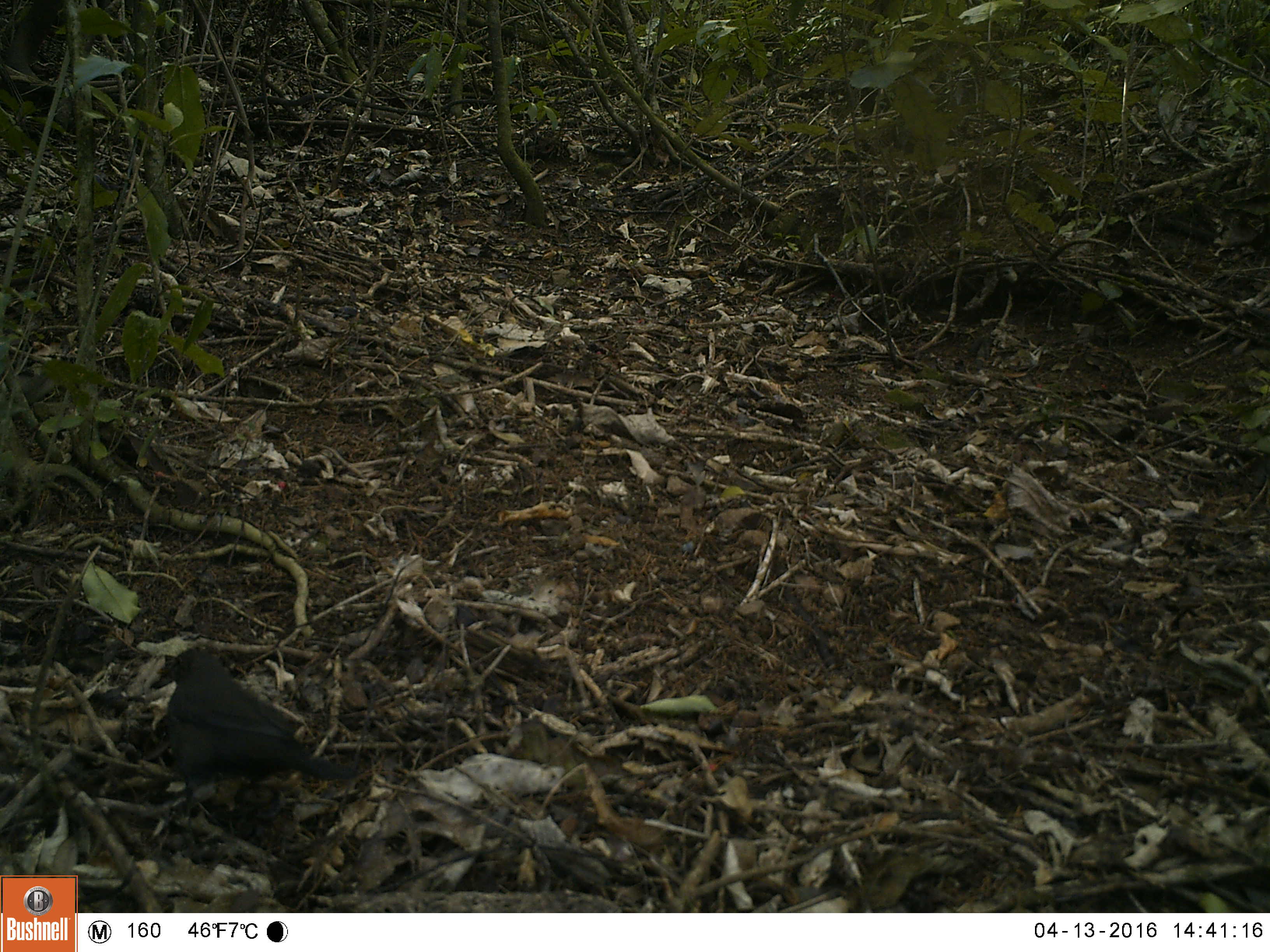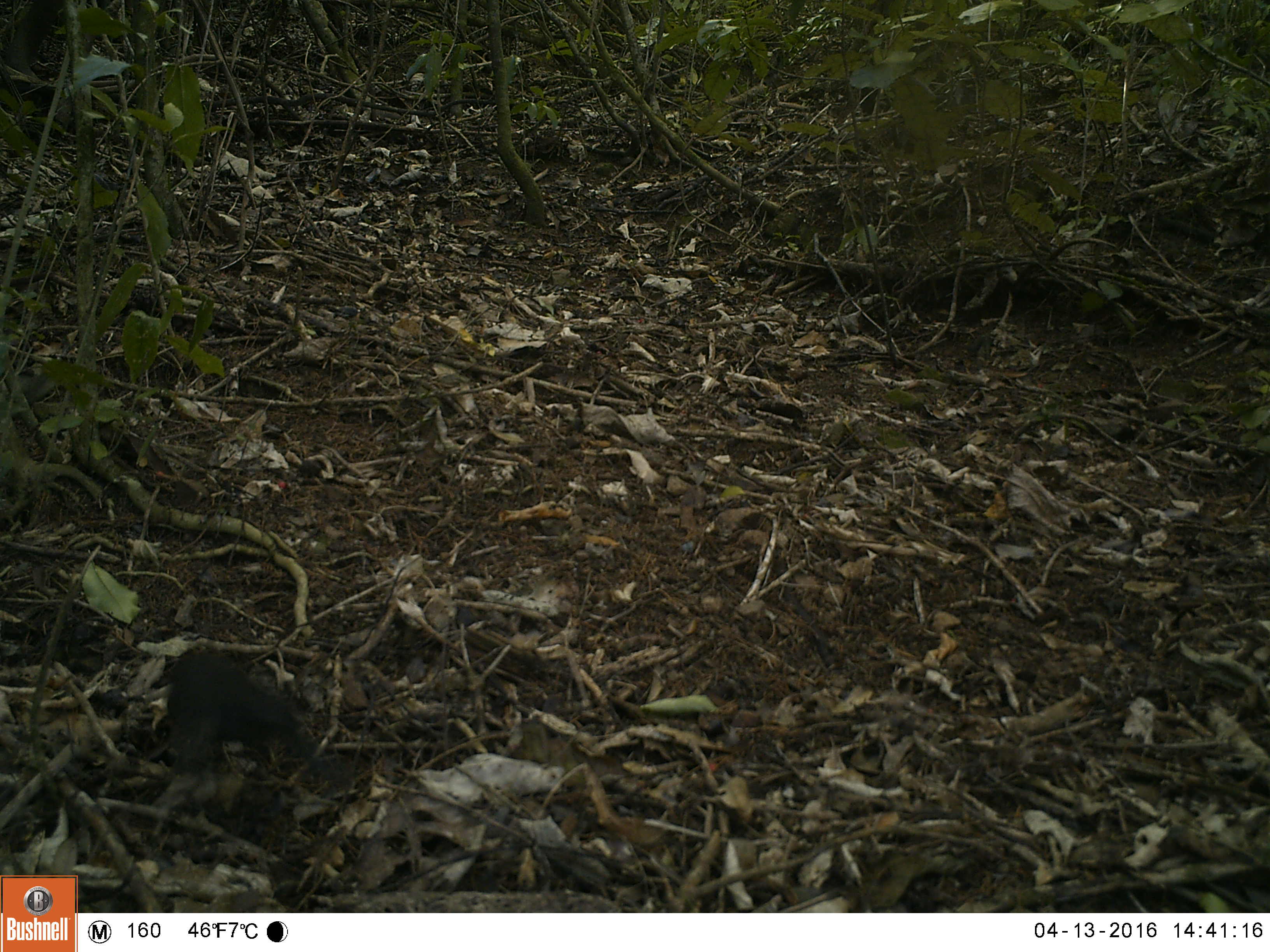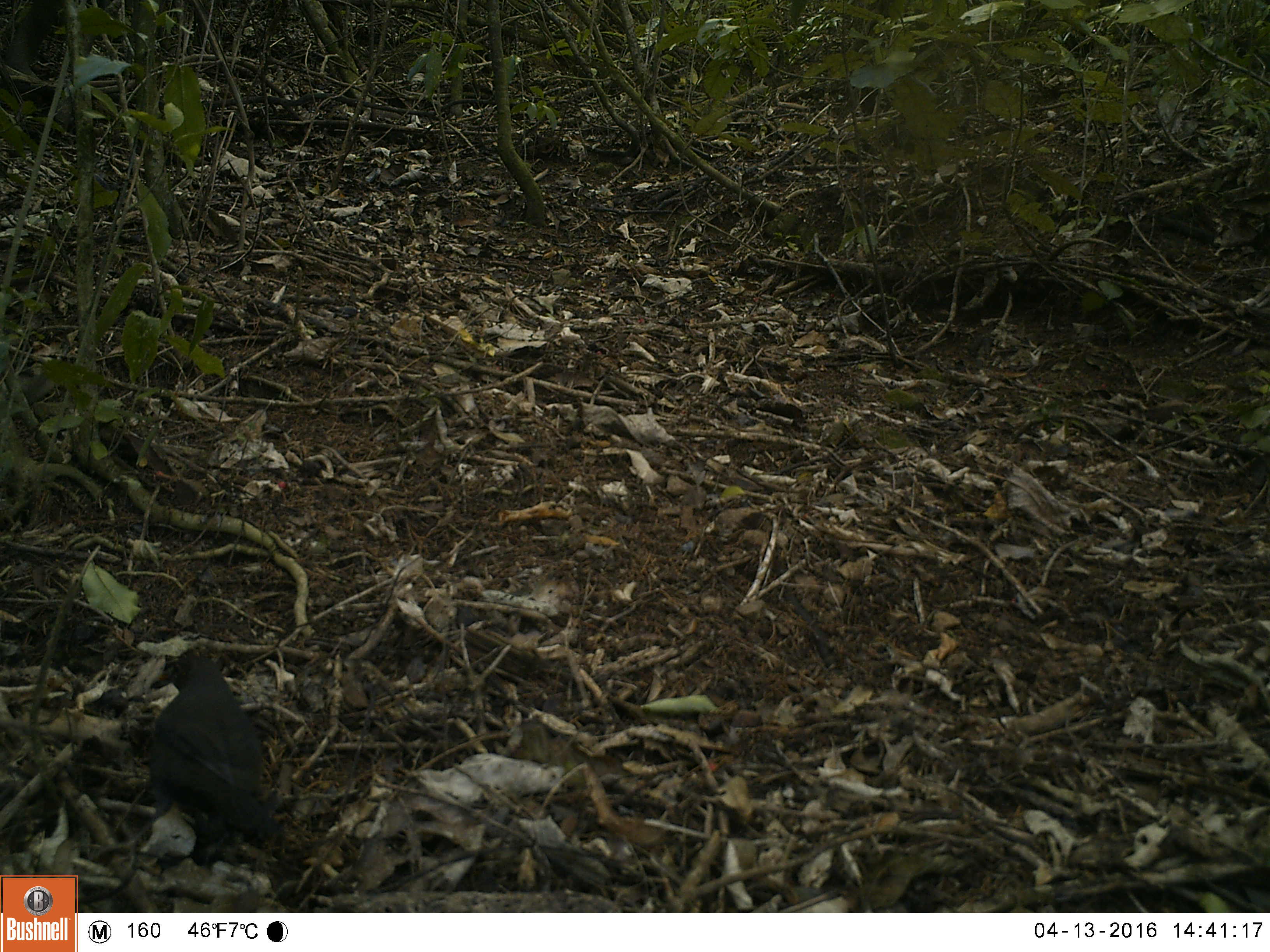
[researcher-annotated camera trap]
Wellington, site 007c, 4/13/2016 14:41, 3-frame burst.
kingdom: Animalia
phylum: Chordata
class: Aves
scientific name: Aves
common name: bird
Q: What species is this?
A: Bird (Aves).